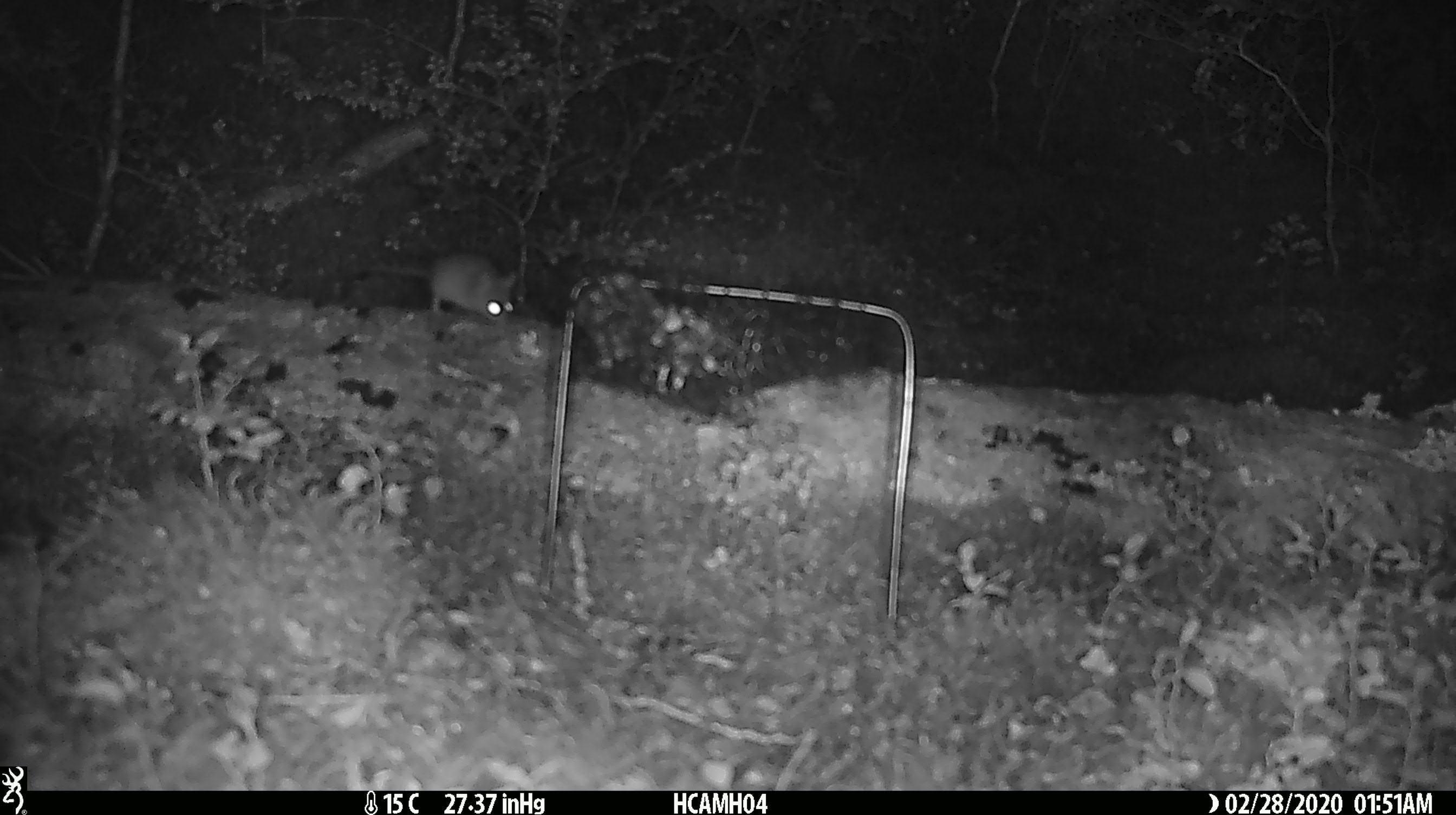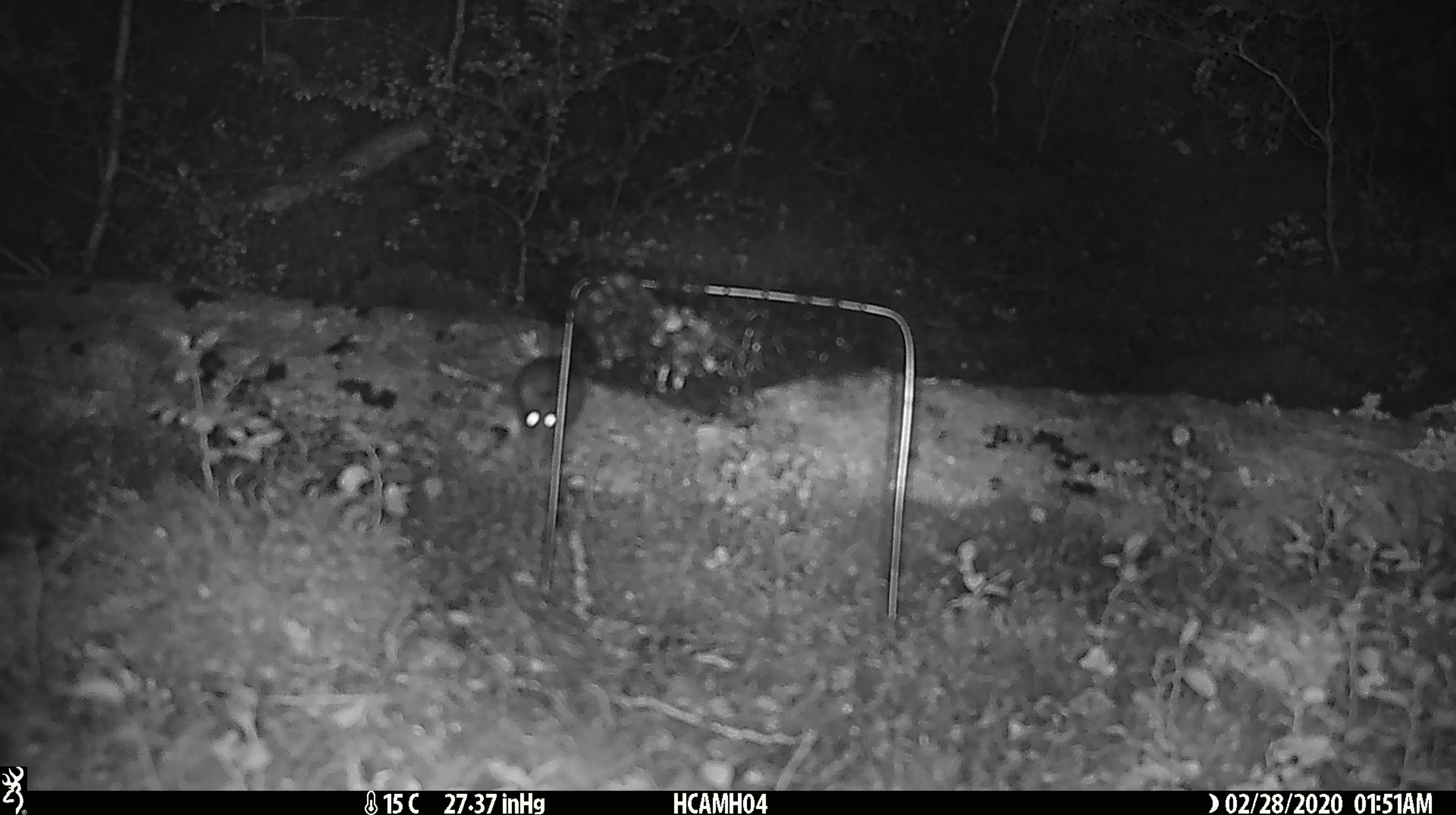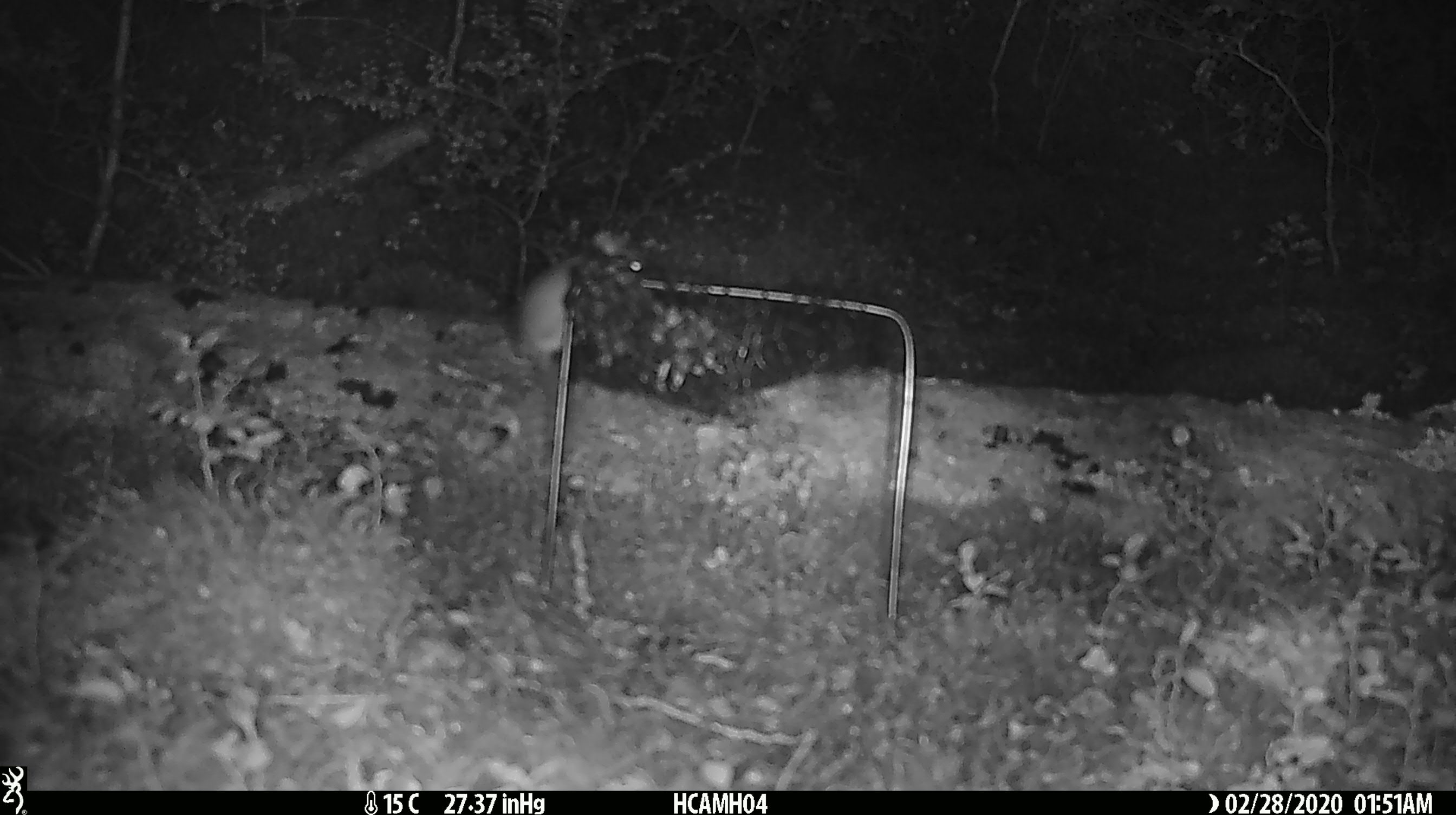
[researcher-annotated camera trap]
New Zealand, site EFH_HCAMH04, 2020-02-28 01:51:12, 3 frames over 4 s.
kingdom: Animalia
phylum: Chordata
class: Mammalia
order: Rodentia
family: Muridae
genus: Mus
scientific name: Mus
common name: mouse